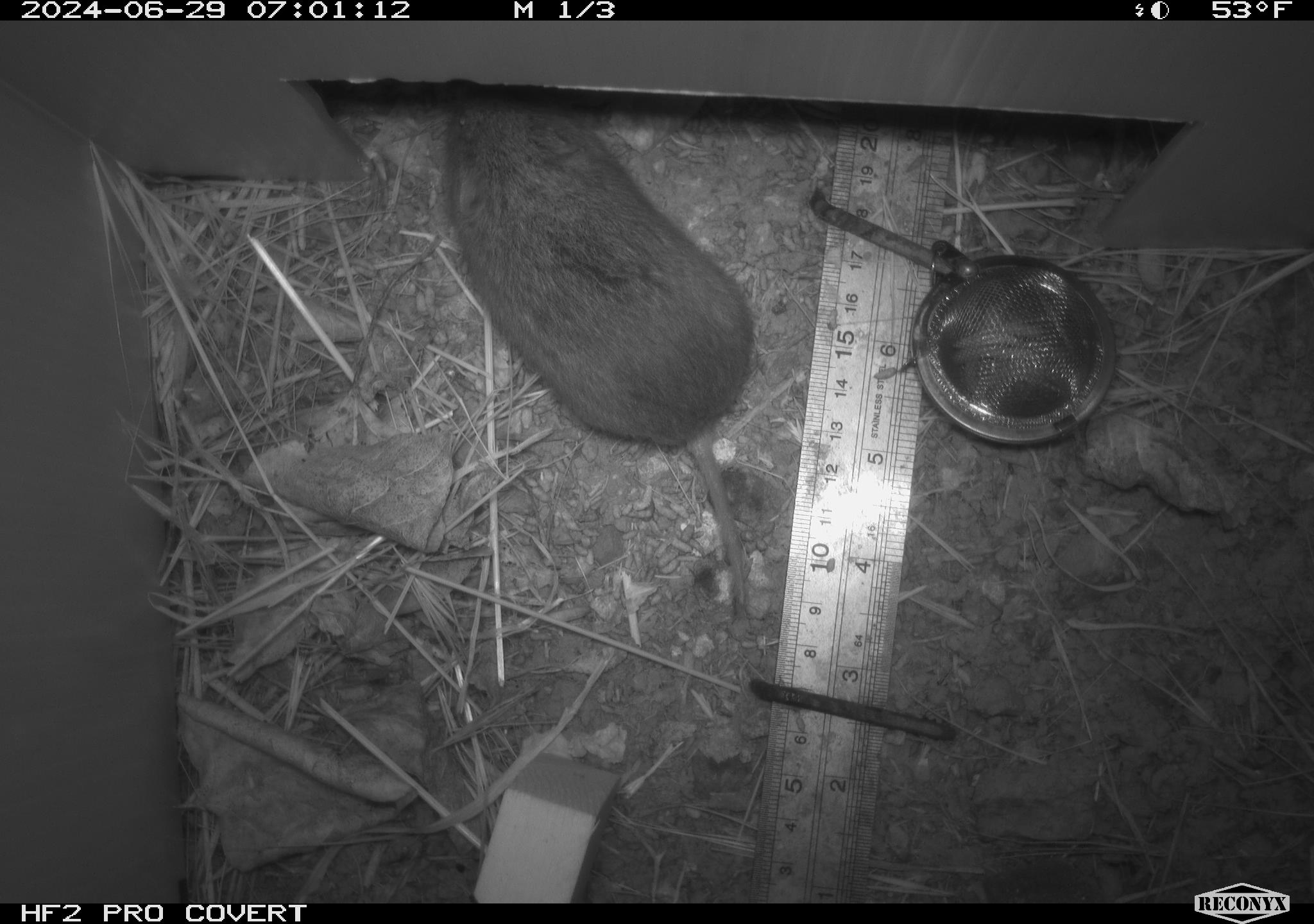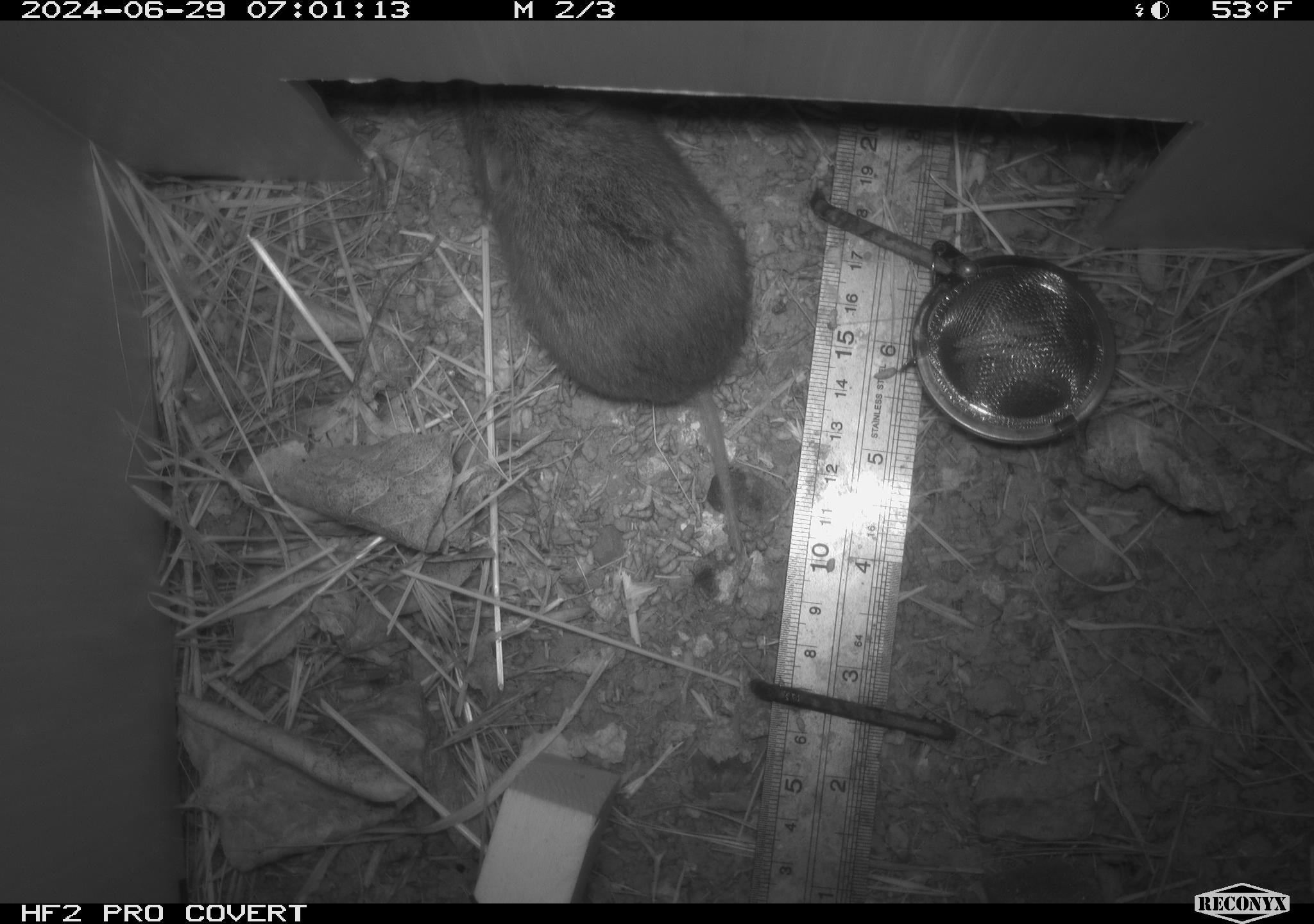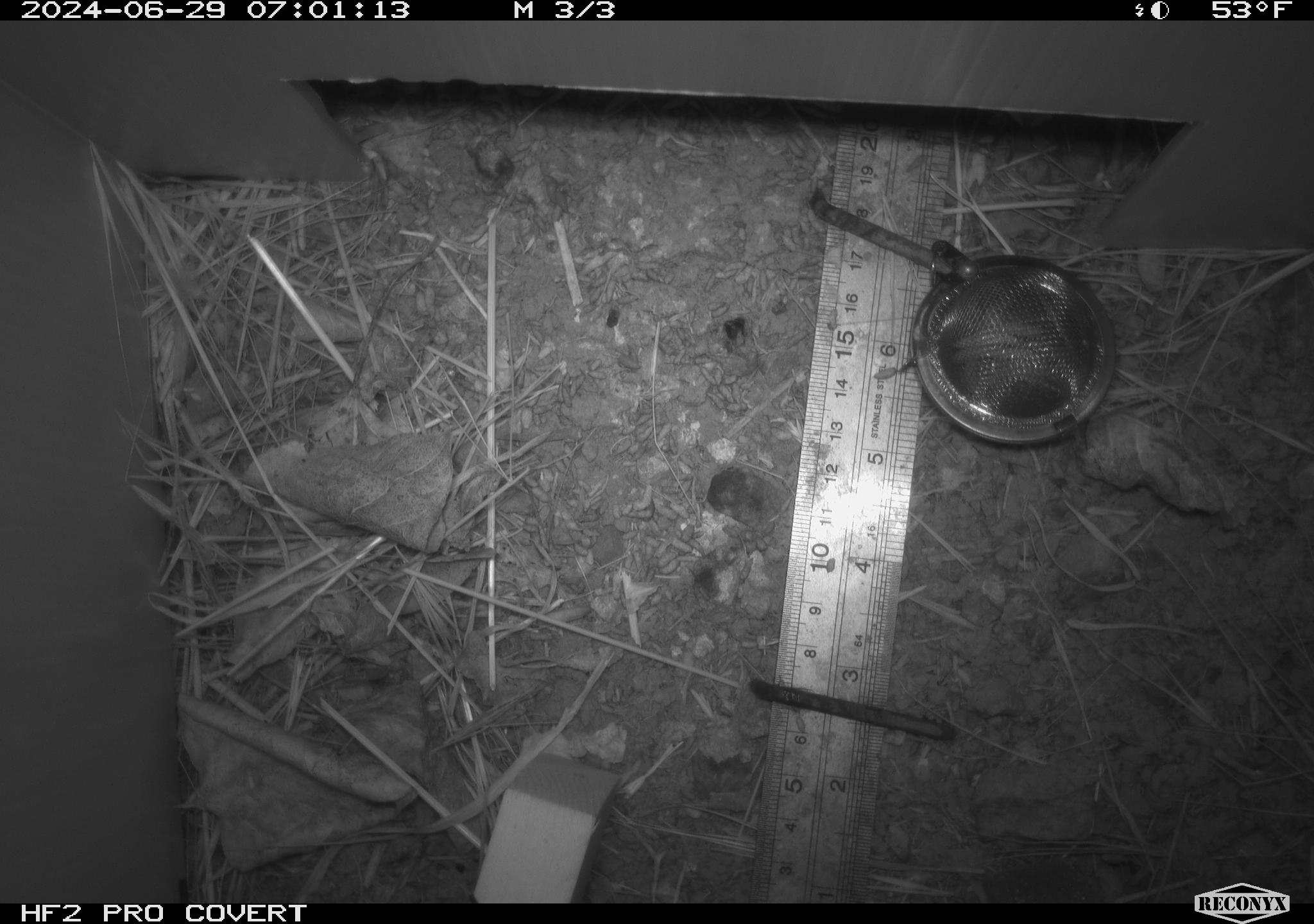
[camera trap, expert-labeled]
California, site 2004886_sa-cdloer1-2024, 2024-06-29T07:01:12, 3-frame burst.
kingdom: Animalia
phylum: Chordata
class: Mammalia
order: Rodentia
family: Cricetidae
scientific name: Arvicolinae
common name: voles, lemmings, and muskrats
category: arvicolinae subfamily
Arvicolinae subfamily (voles, lemmings, and muskrats) (Arvicolinae).